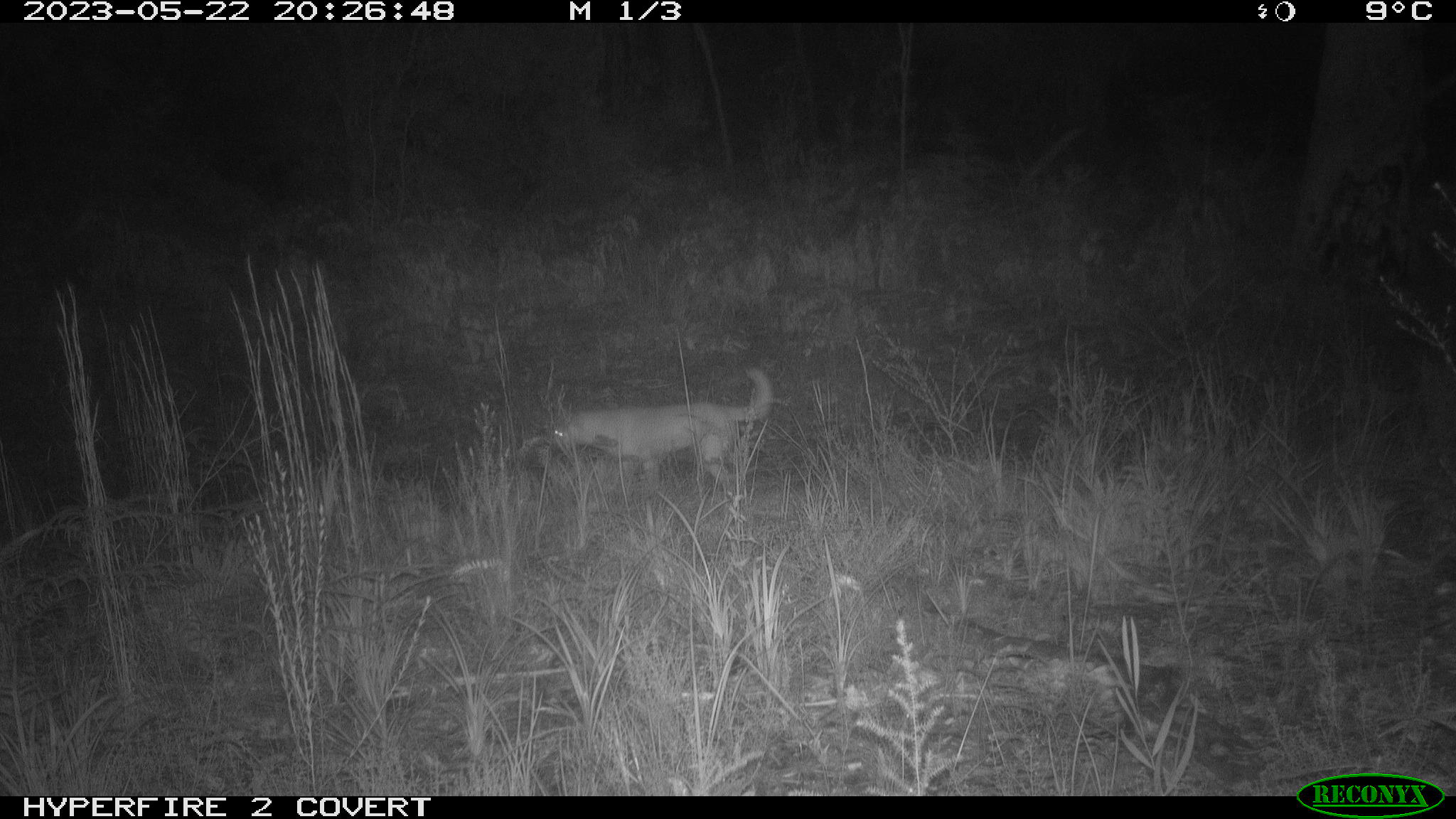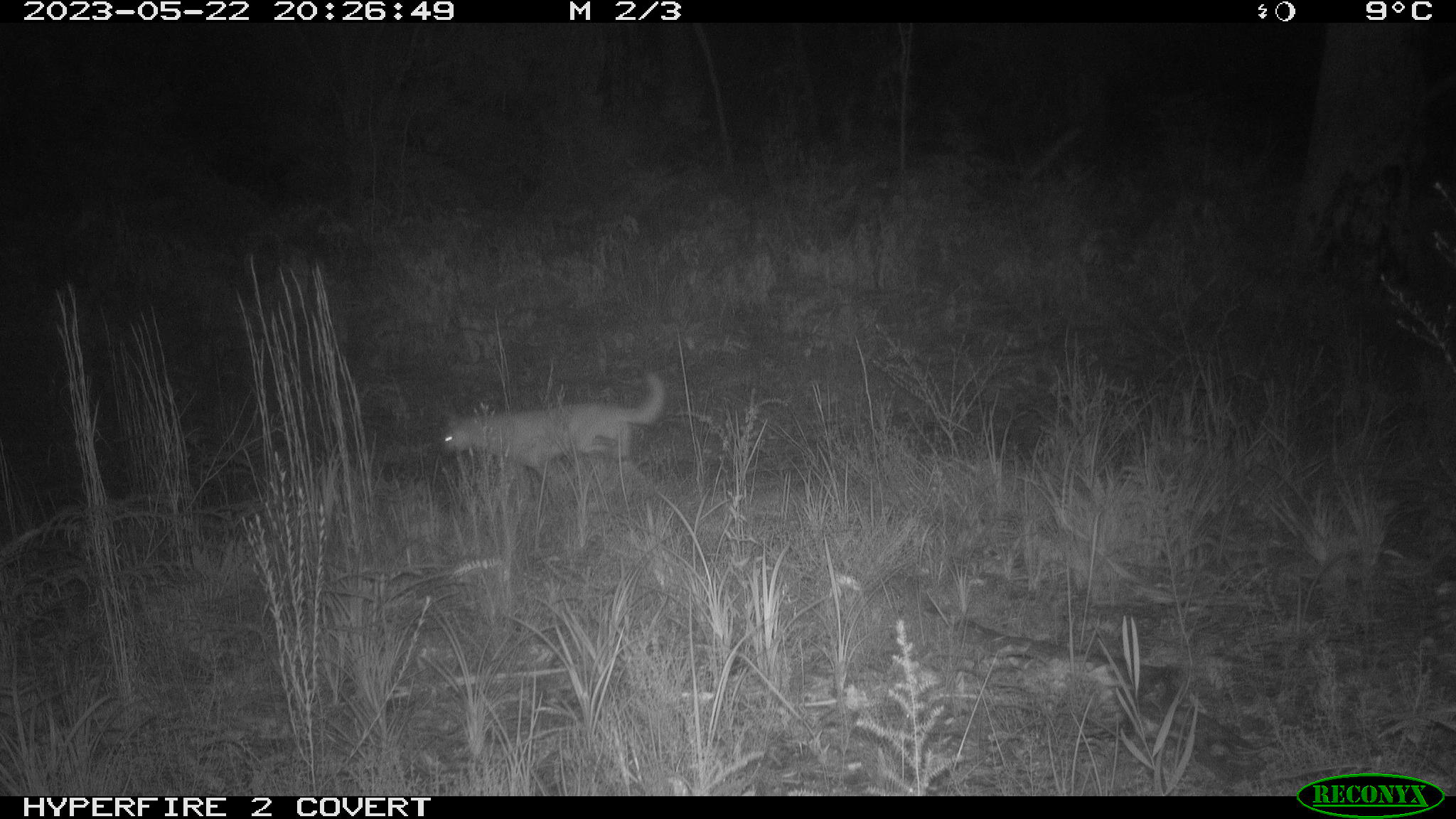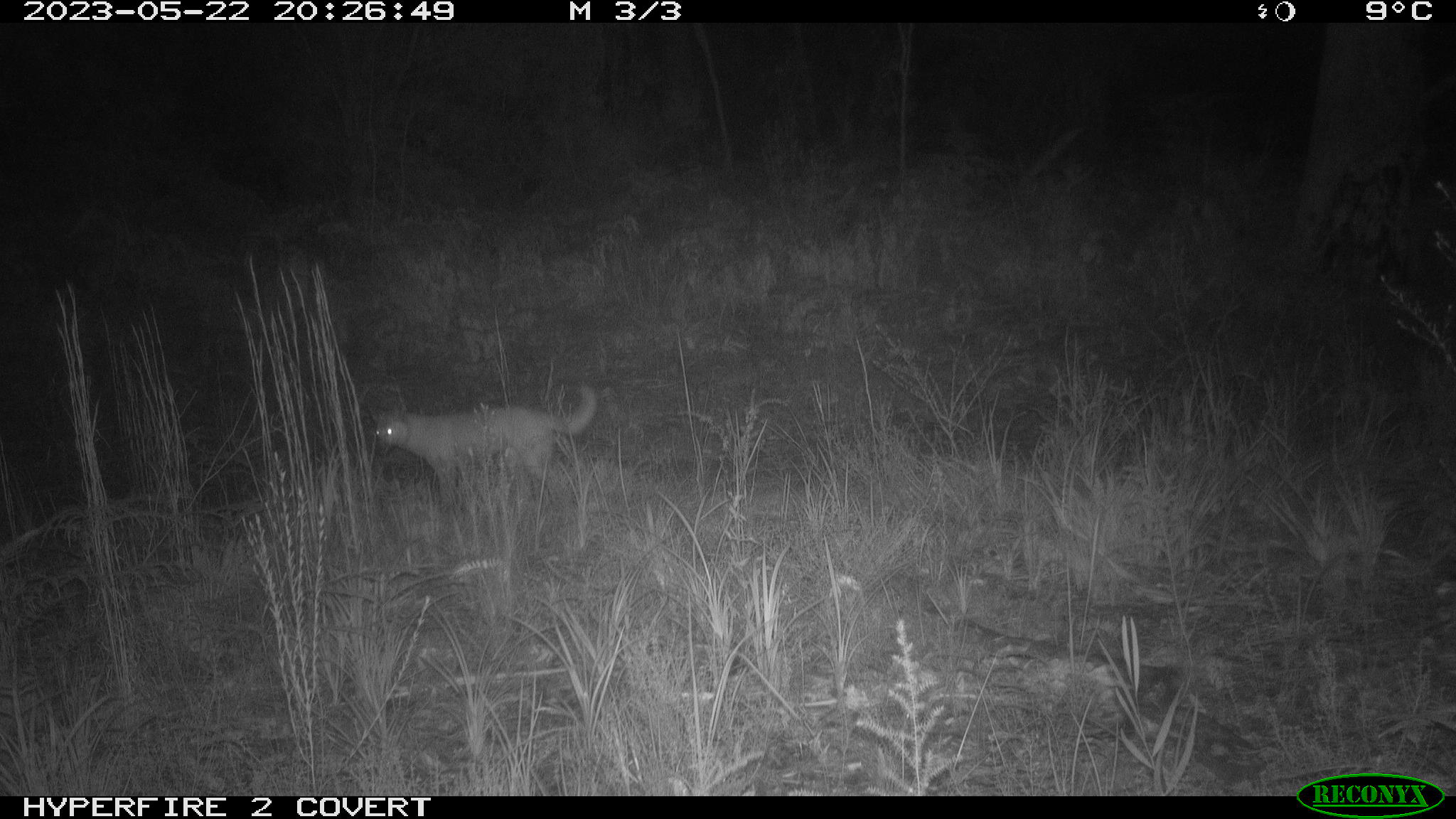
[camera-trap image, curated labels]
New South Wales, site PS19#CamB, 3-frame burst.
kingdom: Animalia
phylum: Chordata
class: Mammalia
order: Carnivora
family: Canidae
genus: Canis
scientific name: Canis familiaris dingo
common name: dingo